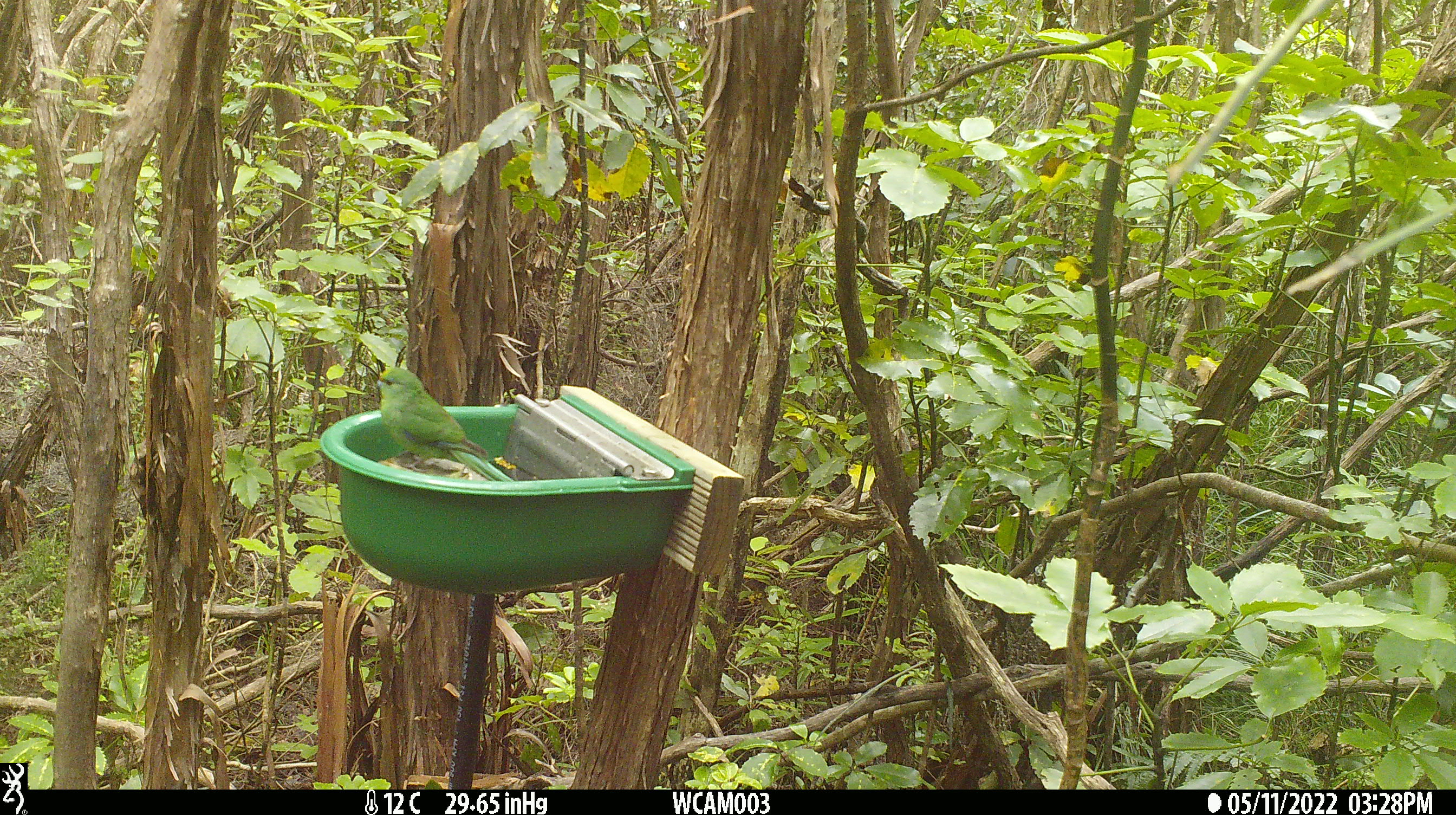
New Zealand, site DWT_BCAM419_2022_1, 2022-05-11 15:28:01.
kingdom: Animalia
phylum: Chordata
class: Aves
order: Psittaciformes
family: Psittaculidae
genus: Cyanoramphus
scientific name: Cyanoramphus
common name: parakeet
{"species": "parakeet (Cyanoramphus)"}